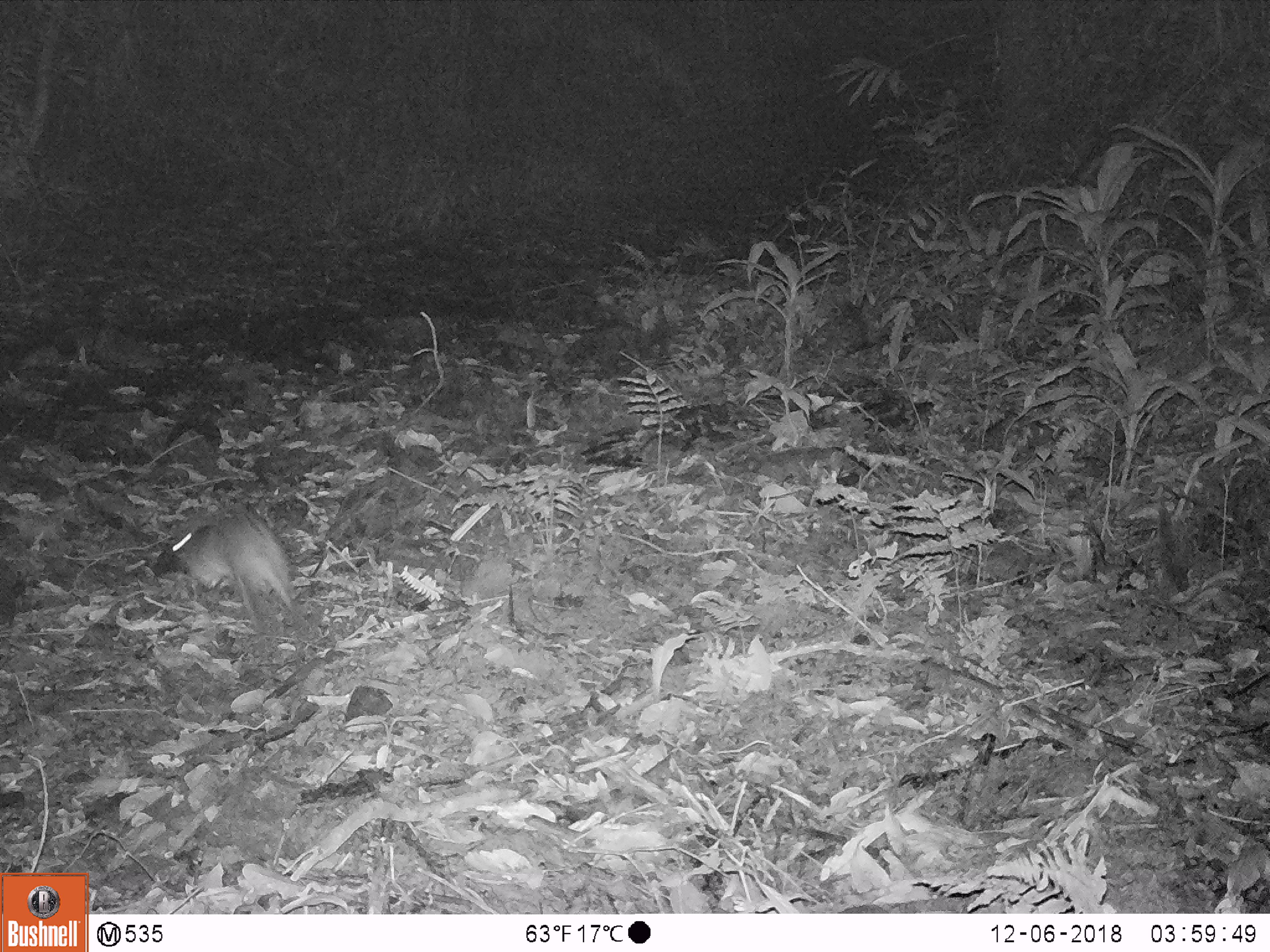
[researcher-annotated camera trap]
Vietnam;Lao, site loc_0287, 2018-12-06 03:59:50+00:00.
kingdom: Animalia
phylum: Chordata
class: Mammalia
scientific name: Mammalia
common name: mammal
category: unidentified small mammal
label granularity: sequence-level